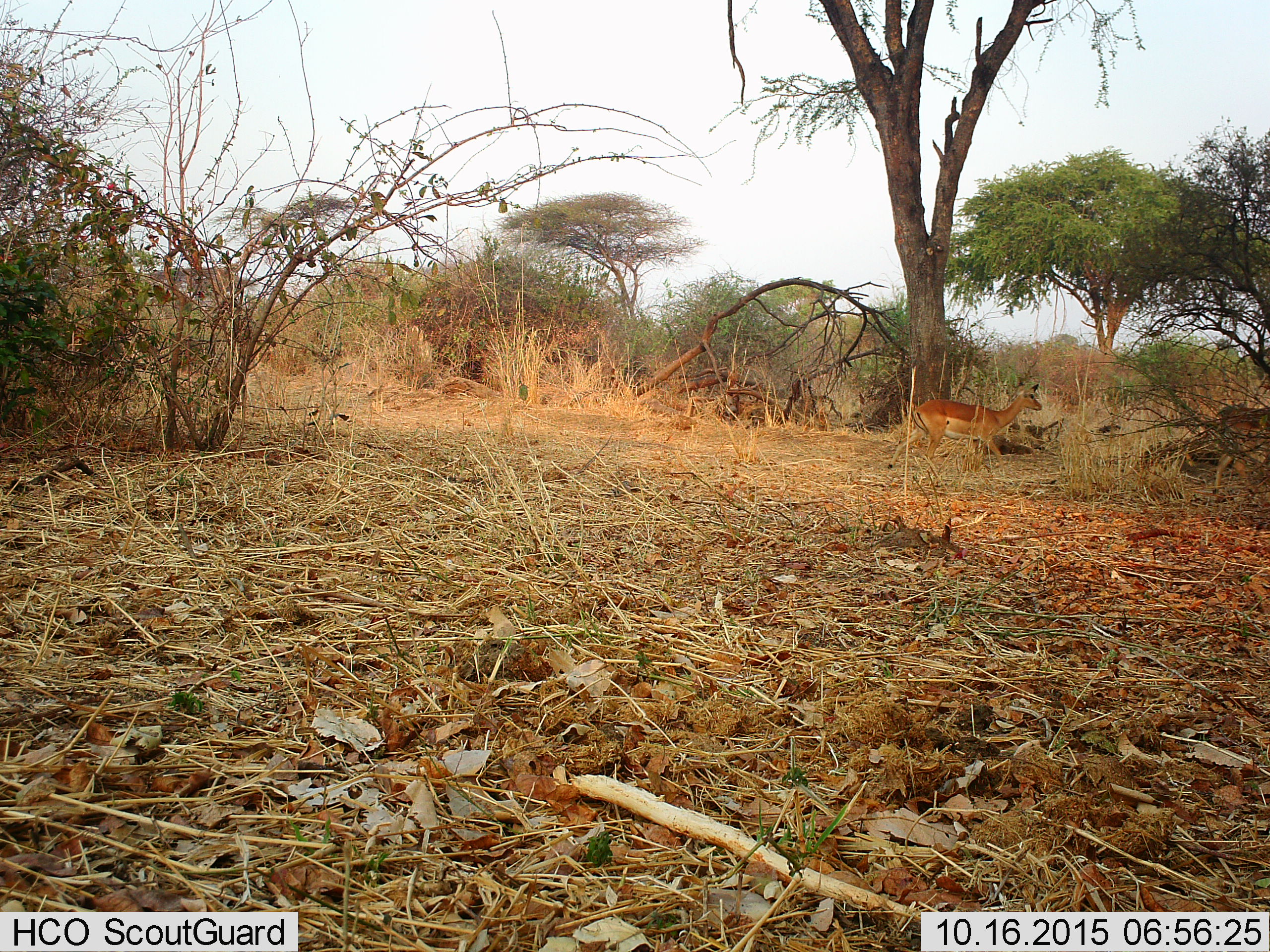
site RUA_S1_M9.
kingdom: Animalia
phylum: Chordata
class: Mammalia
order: Artiodactyla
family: Bovidae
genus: Aepyceros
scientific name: Aepyceros melampus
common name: impala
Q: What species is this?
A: Impala (Aepyceros melampus).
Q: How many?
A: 2.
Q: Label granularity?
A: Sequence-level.